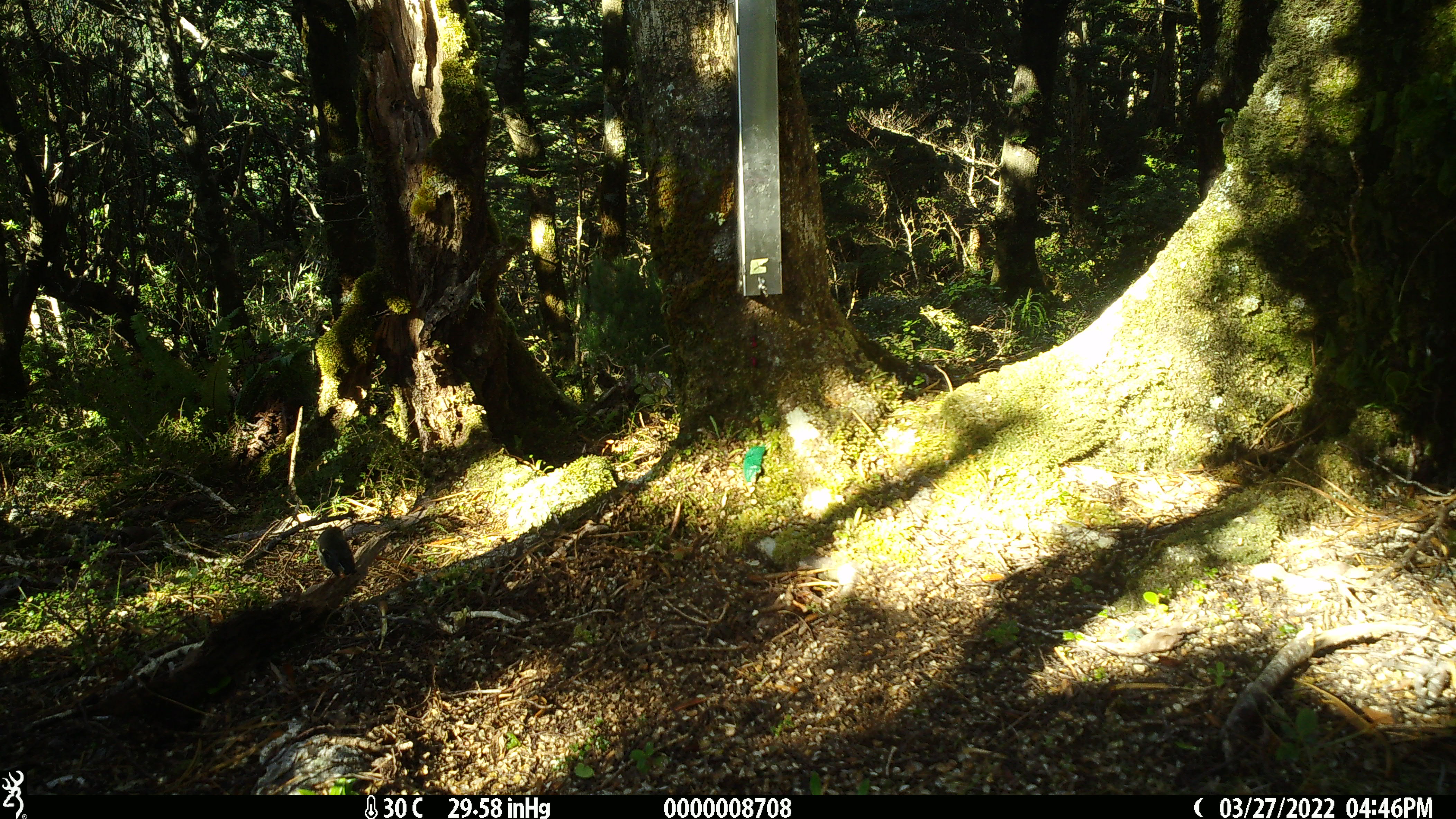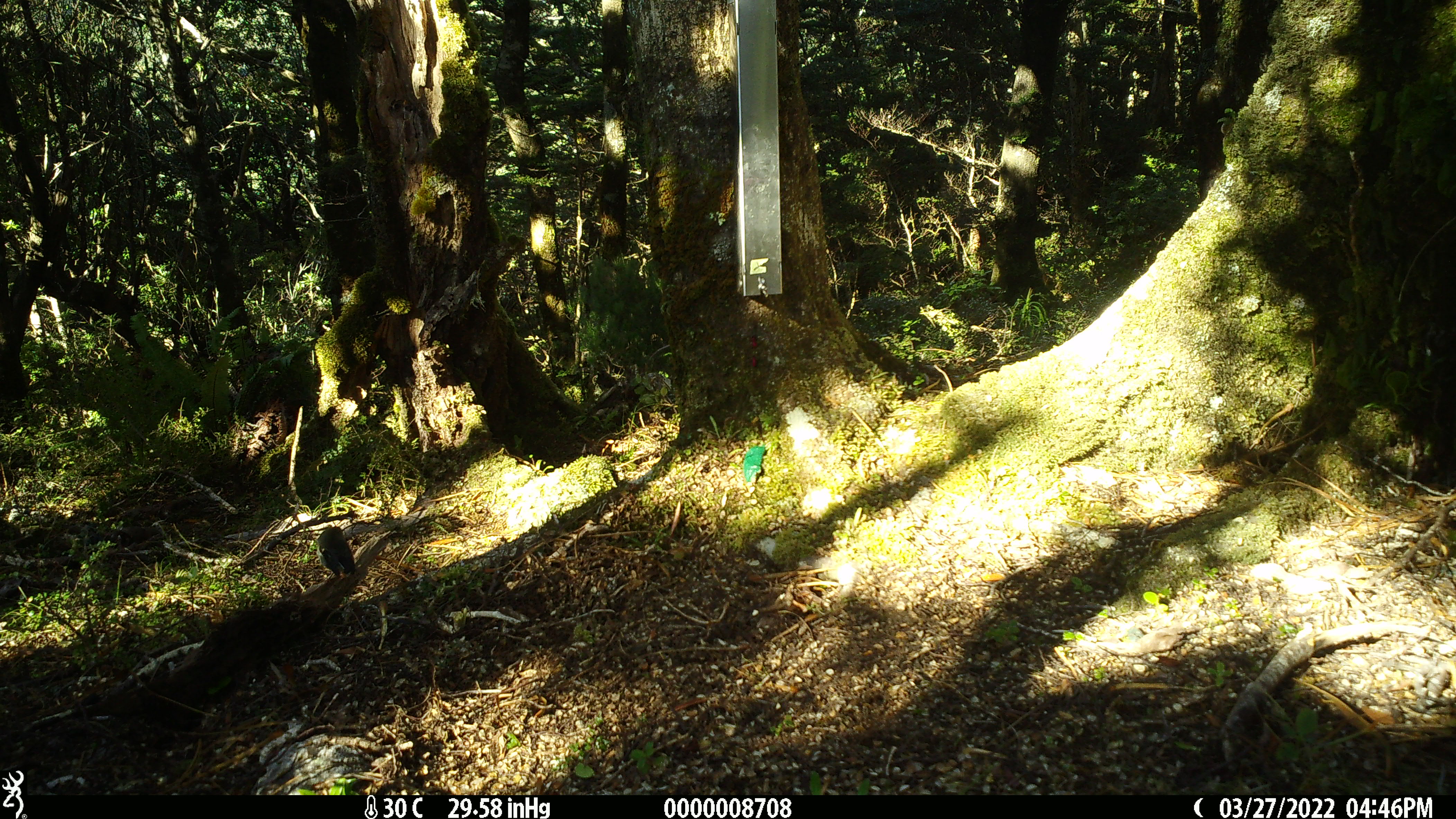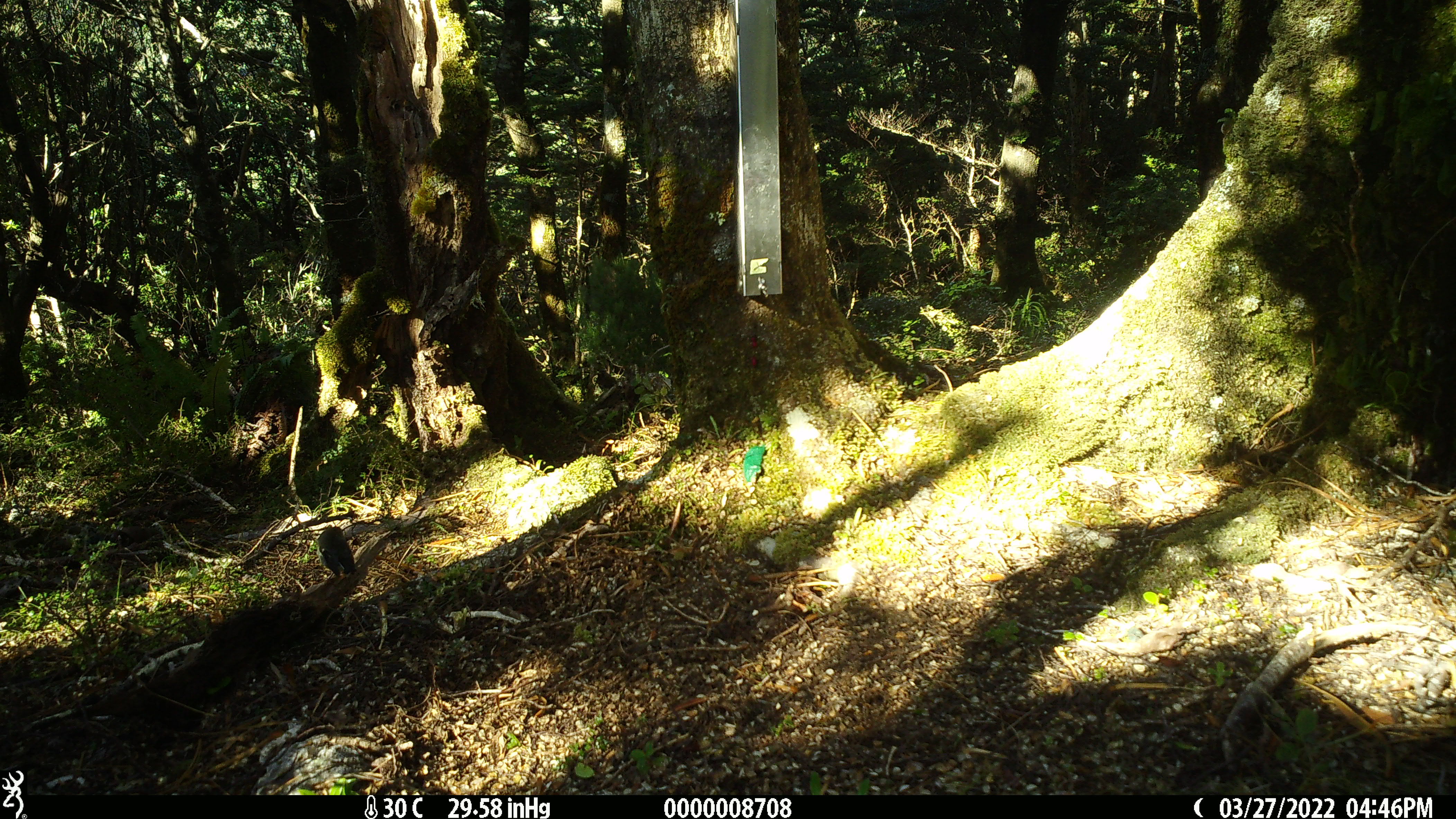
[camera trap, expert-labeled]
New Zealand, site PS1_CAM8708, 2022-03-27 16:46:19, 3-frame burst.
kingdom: Animalia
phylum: Chordata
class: Aves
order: Passeriformes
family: Petroicidae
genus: Petroica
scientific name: Petroica macrocephala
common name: tomtit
Tomtit (Petroica macrocephala).